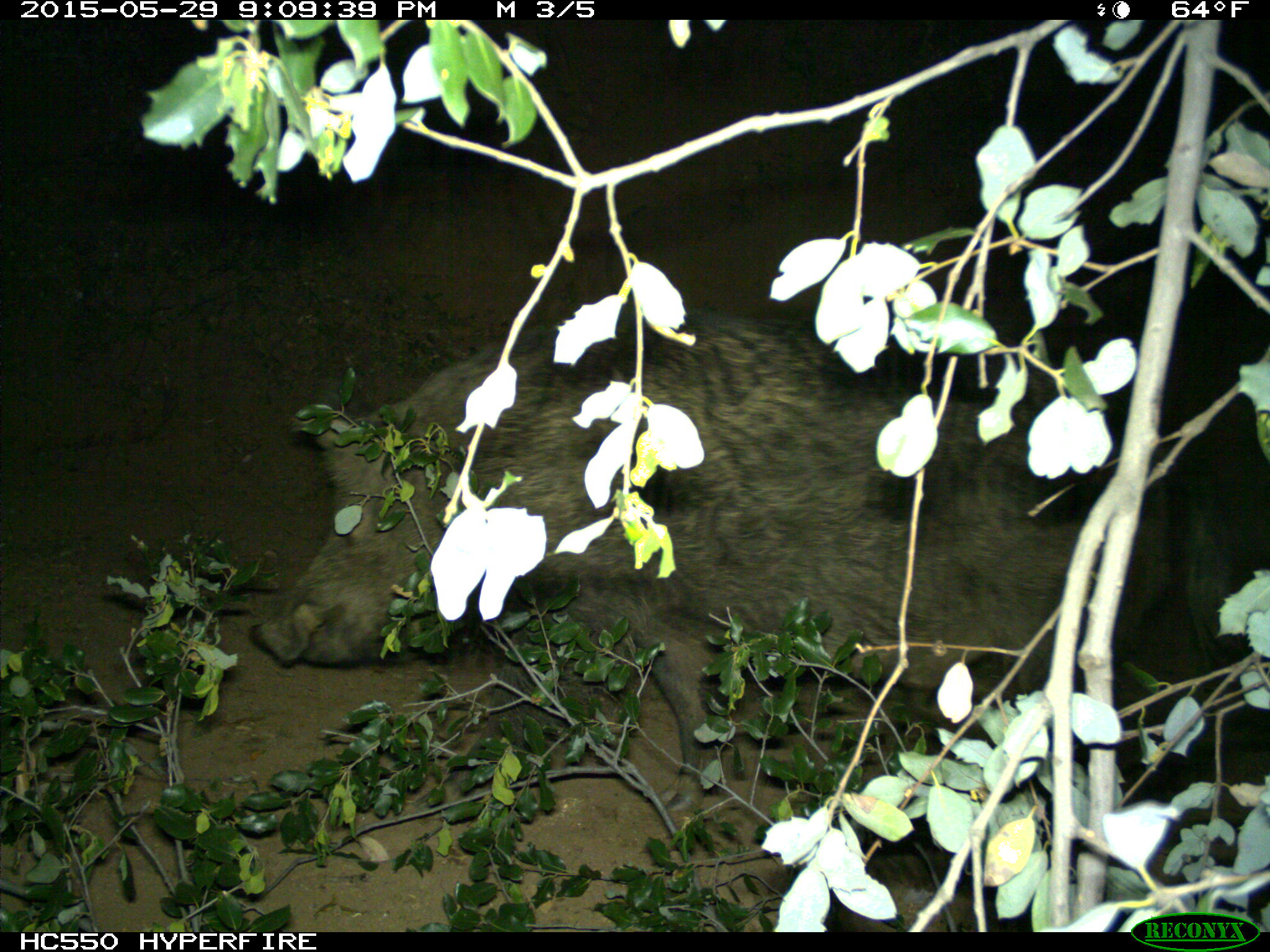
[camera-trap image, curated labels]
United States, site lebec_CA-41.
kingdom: Animalia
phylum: Chordata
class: Mammalia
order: Artiodactyla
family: Suidae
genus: Sus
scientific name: Sus scrofa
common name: wild boar